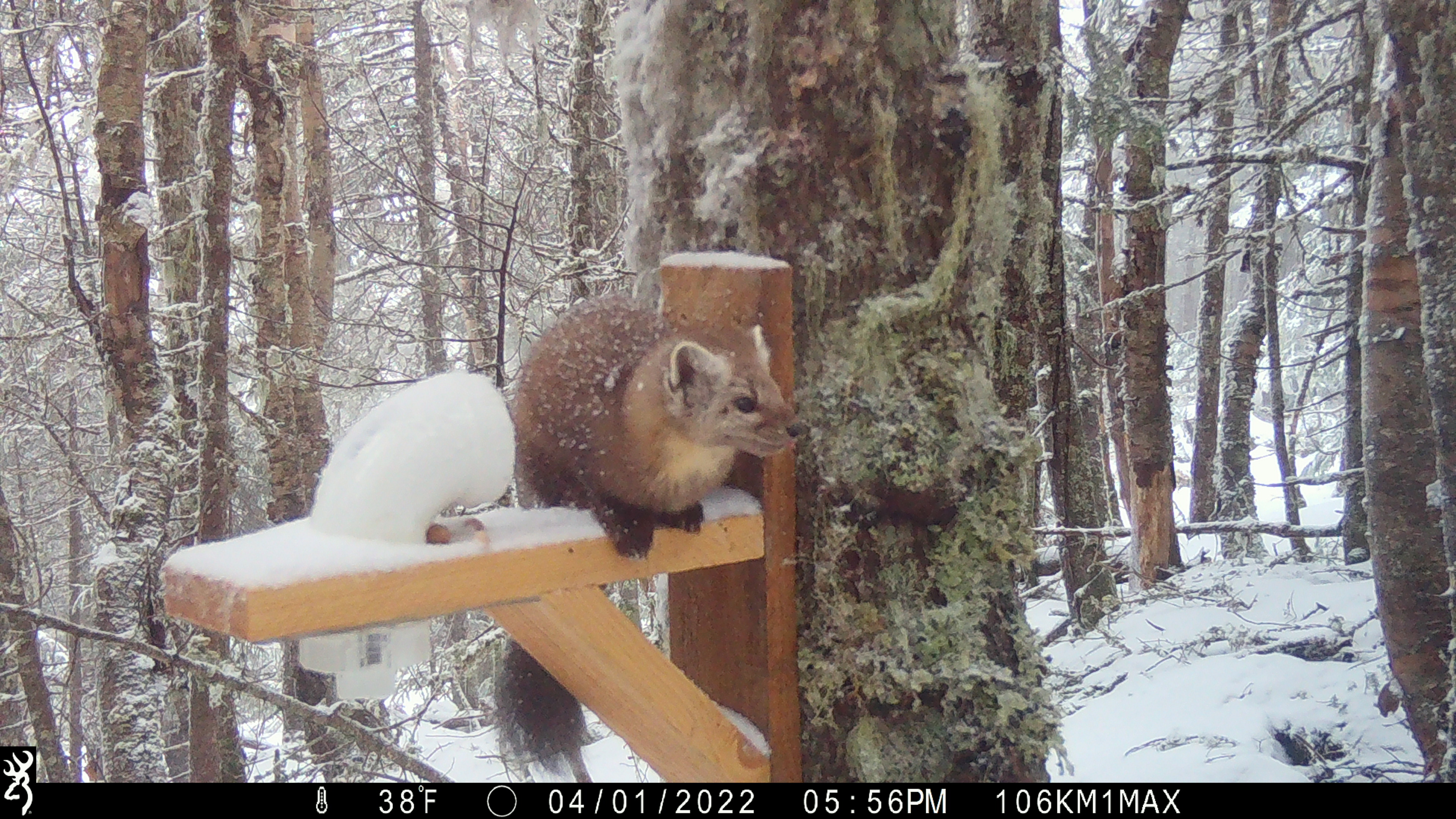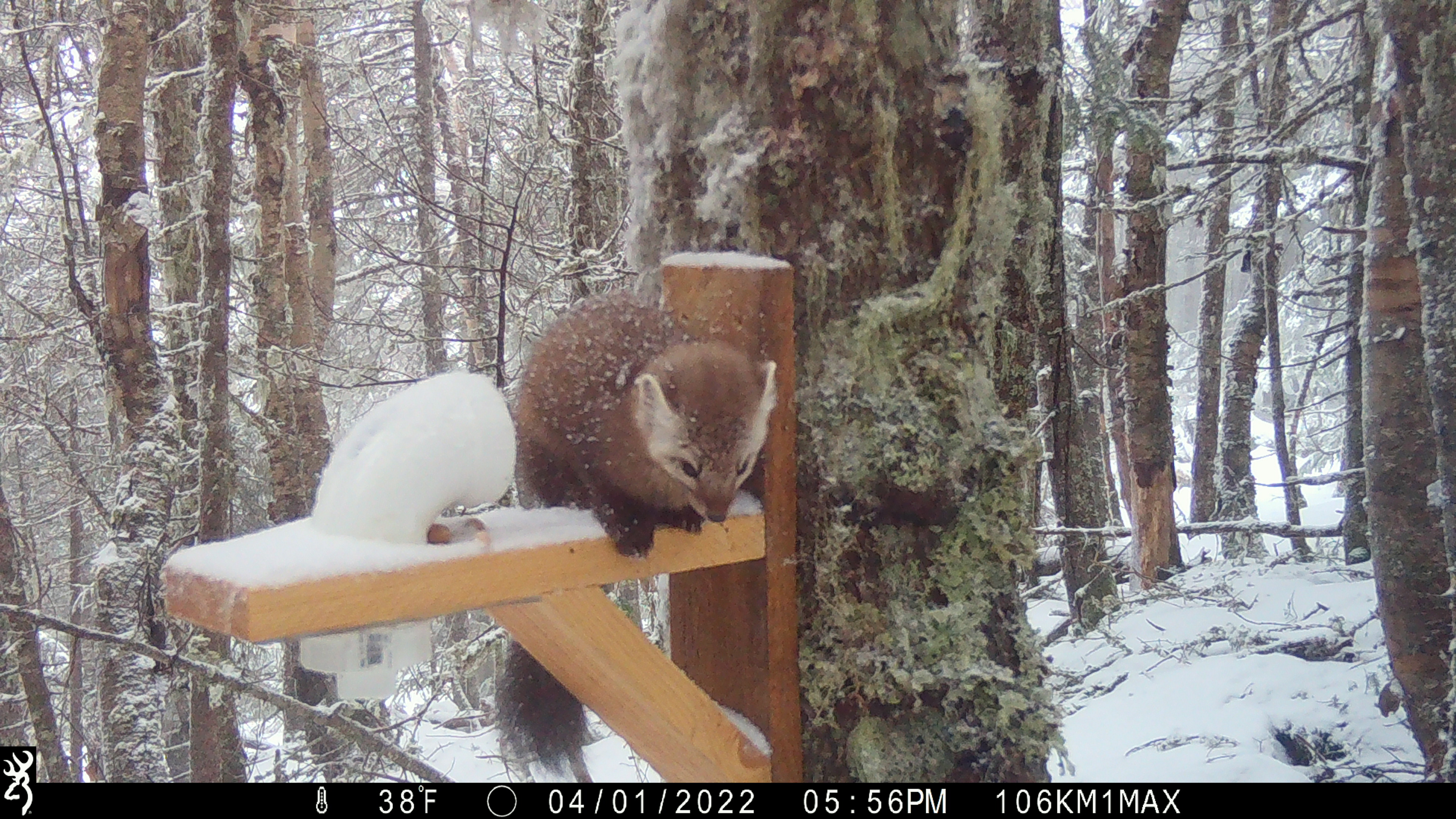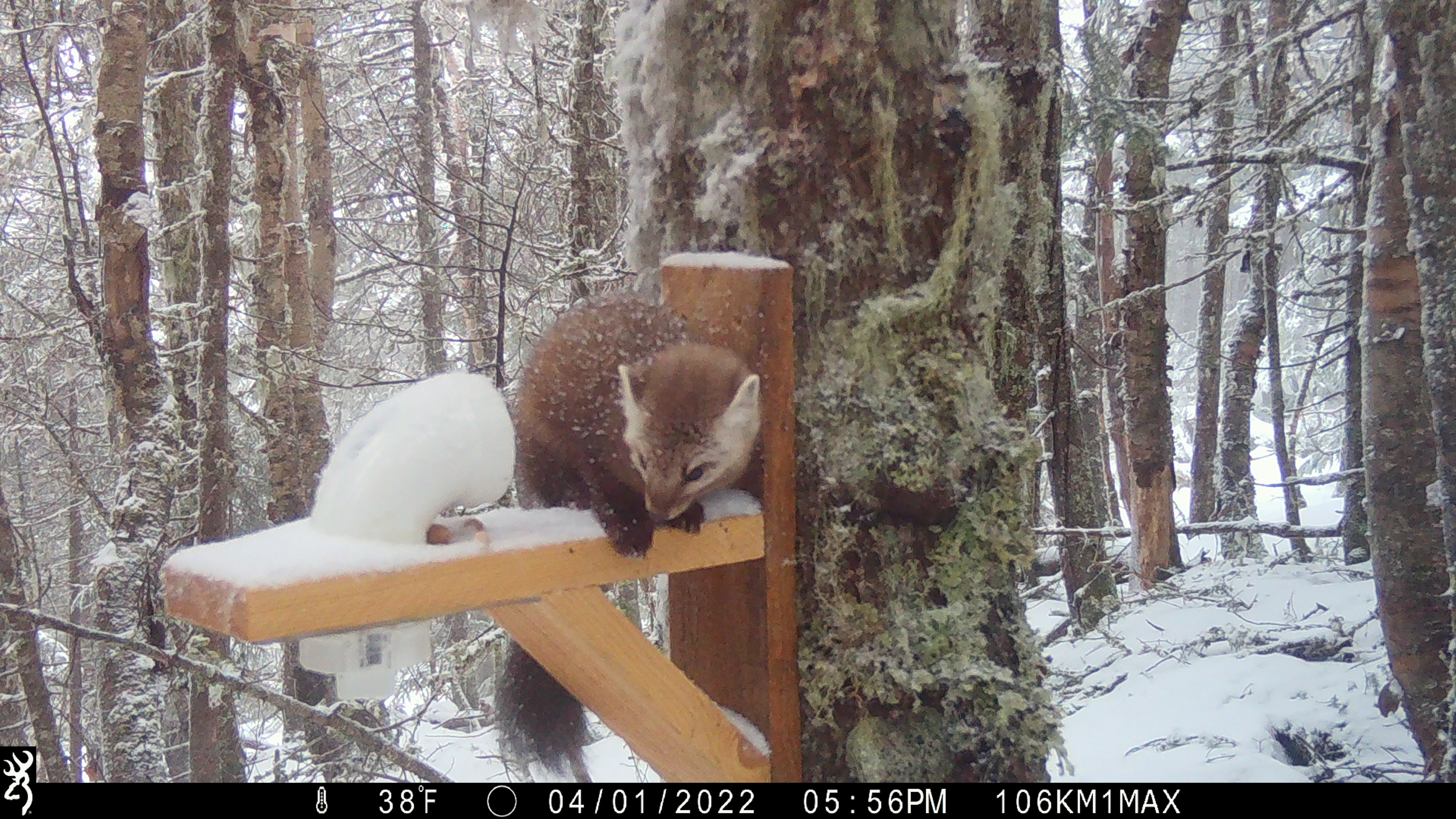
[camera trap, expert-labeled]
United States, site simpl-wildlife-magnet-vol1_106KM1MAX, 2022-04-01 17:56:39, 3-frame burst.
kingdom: Animalia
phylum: Chordata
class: Mammalia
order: Carnivora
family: Mustelidae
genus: Martes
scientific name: Martes americana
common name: american marten